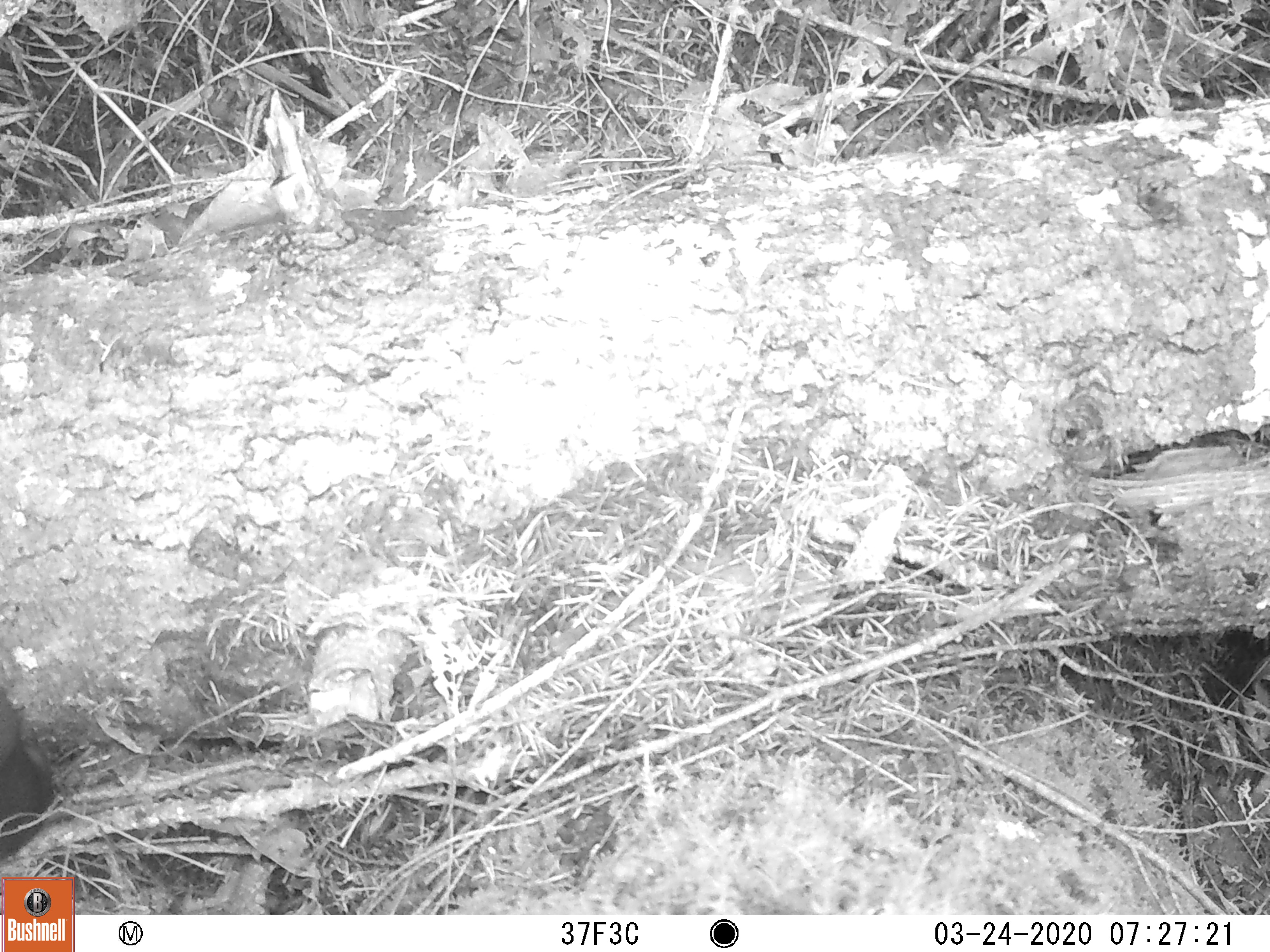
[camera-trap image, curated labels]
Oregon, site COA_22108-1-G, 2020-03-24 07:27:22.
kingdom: Animalia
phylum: Chordata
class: Mammalia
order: Rodentia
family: Sciuridae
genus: Tamiasciurus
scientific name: Tamiasciurus douglasii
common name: douglas squirrel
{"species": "douglas squirrel (Tamiasciurus douglasii)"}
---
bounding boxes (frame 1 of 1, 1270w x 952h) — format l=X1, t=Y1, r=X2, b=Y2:
douglas squirrel: l=0, t=640, r=95, b=873